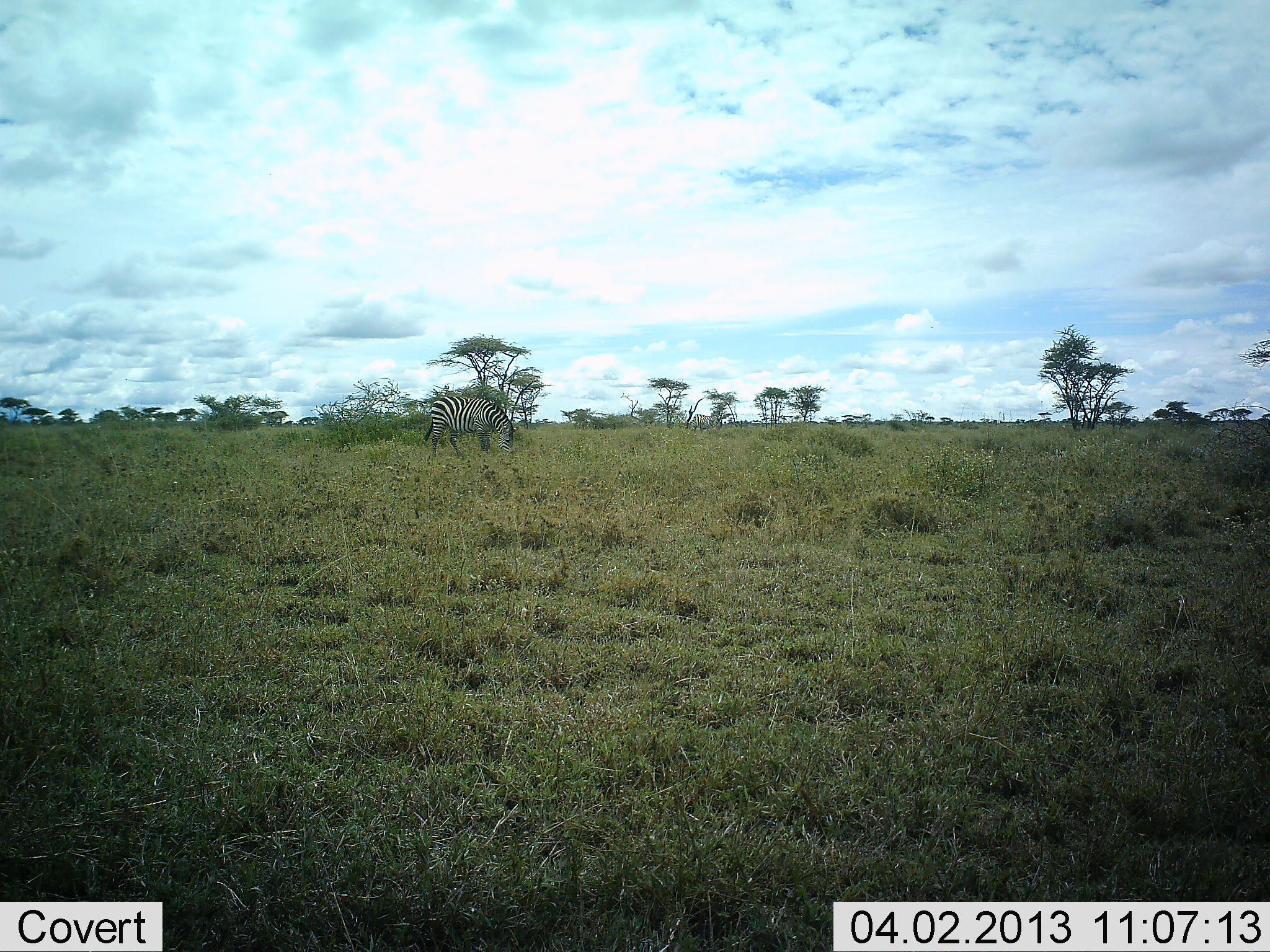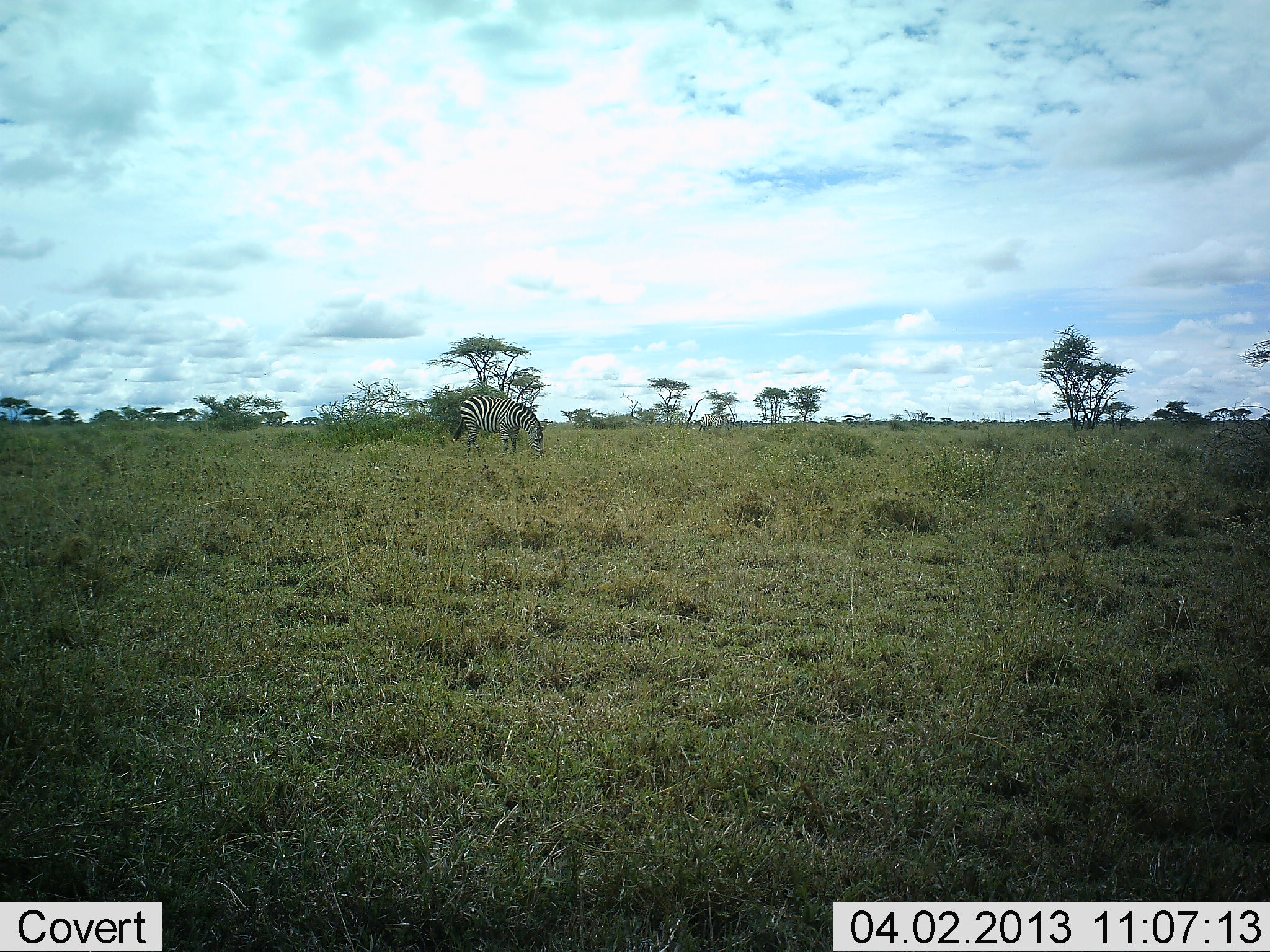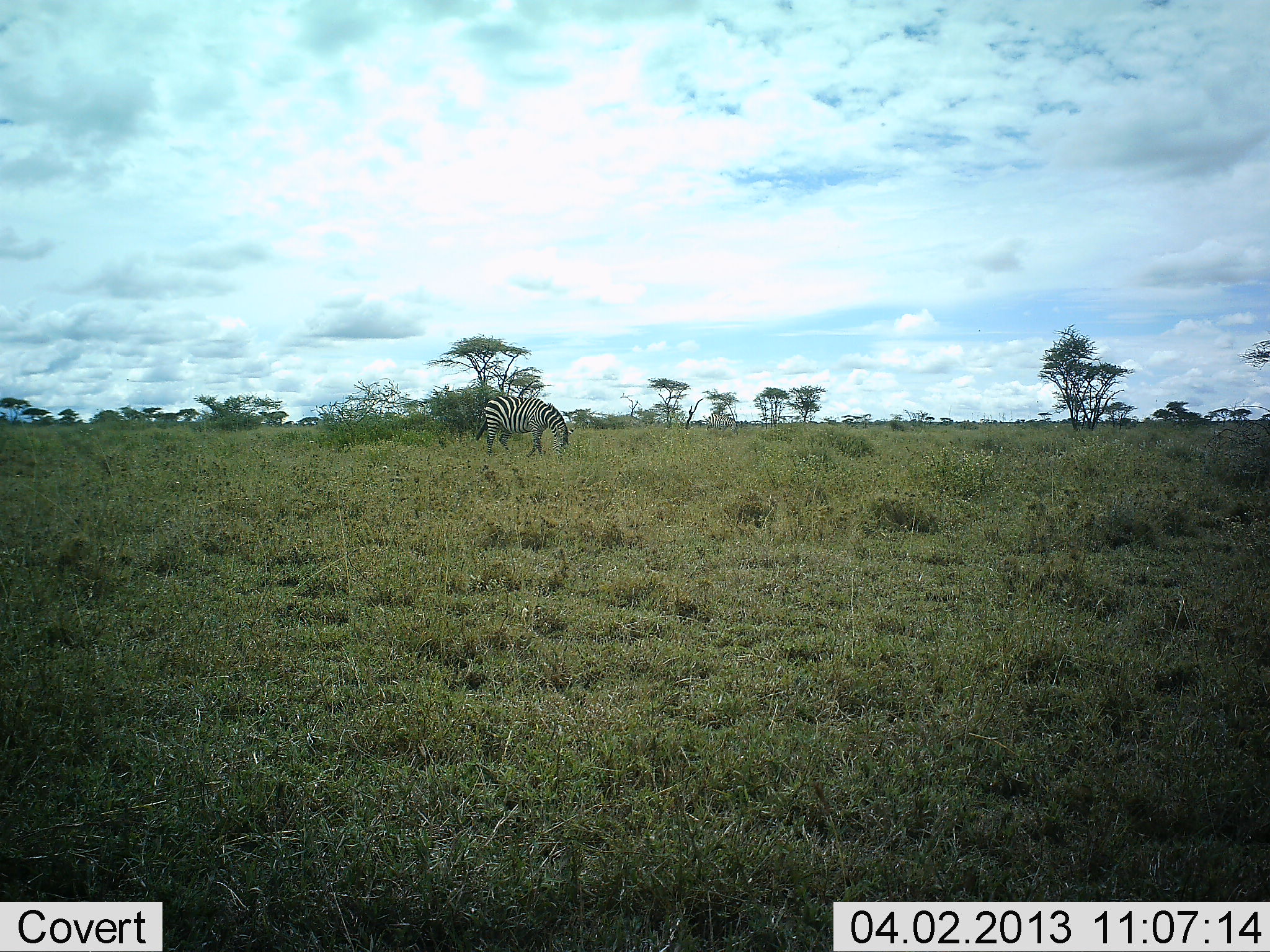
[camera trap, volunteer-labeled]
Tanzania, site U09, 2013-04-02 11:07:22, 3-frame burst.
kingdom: Animalia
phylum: Chordata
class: Mammalia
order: Perissodactyla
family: Equidae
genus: Equus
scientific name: Equus quagga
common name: plains zebra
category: zebra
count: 2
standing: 11%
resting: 0%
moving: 68%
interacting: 0%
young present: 0%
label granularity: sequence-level